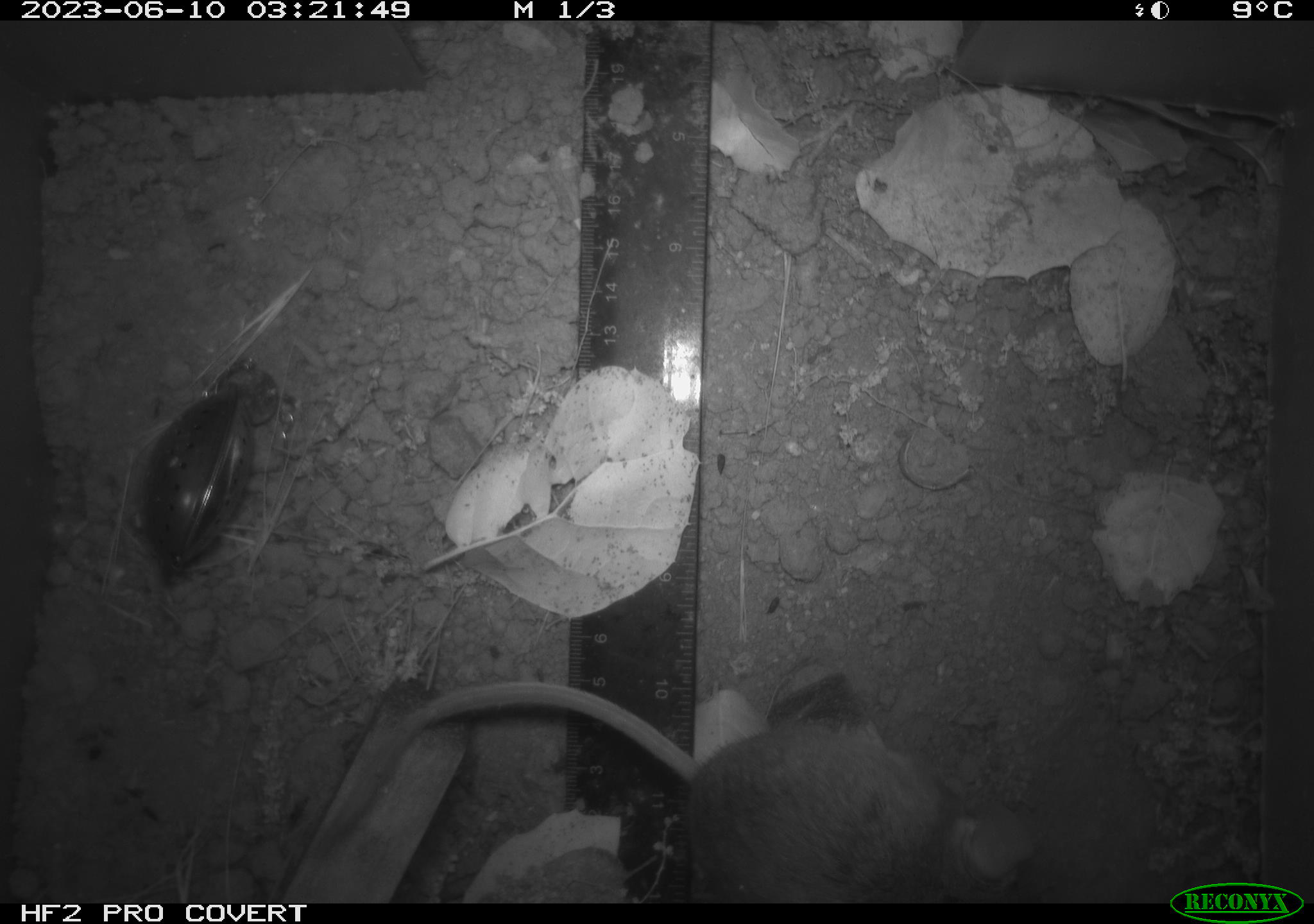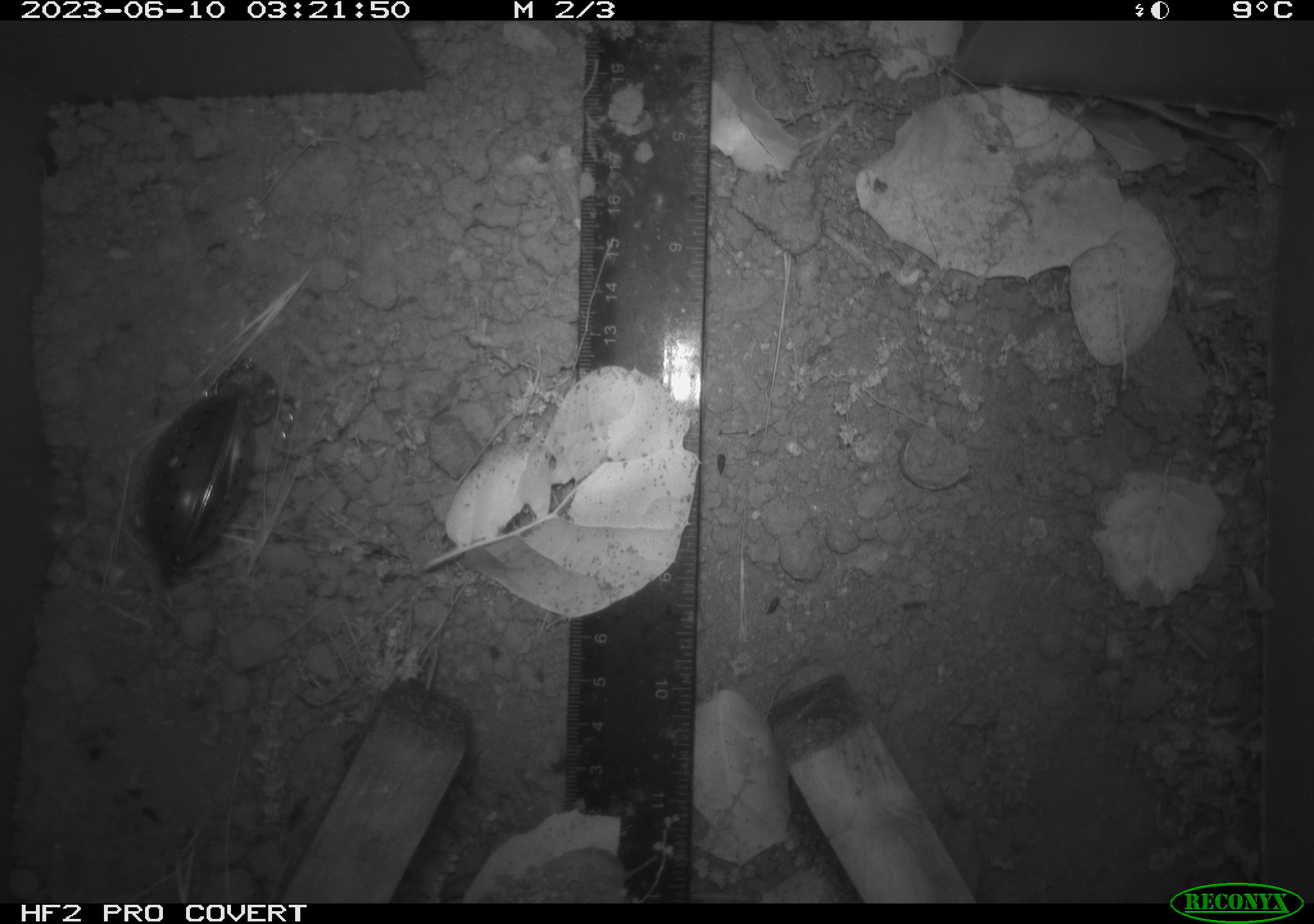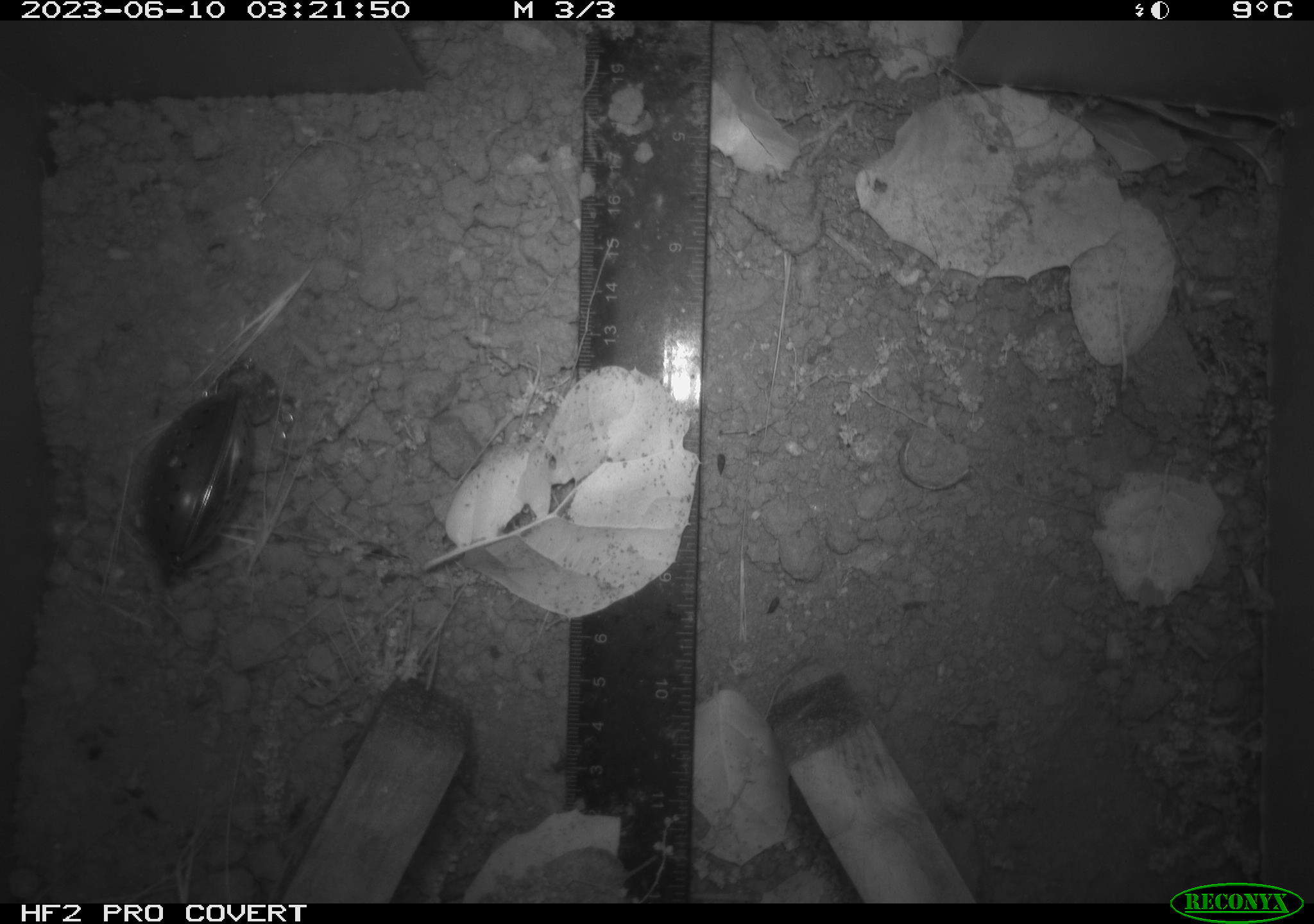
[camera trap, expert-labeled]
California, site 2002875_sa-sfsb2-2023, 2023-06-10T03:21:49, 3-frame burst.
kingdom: Animalia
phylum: Chordata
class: Mammalia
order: Rodentia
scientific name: Rodentia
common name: mouse species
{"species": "mouse species (Rodentia)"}